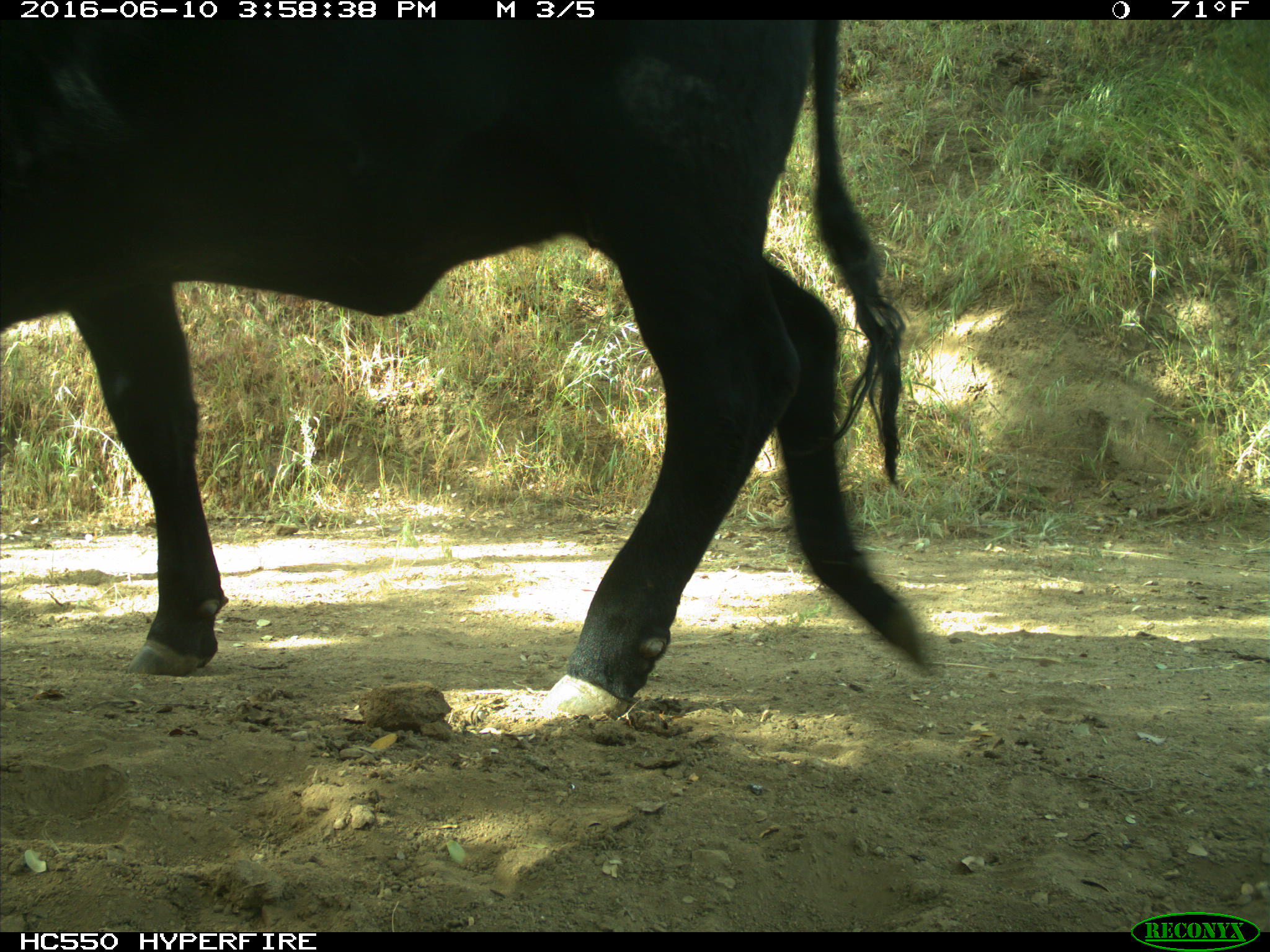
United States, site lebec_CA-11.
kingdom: Animalia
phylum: Chordata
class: Mammalia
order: Artiodactyla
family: Bovidae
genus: Bos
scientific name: Bos taurus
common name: domestic cow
Bos taurus (domestic cow).